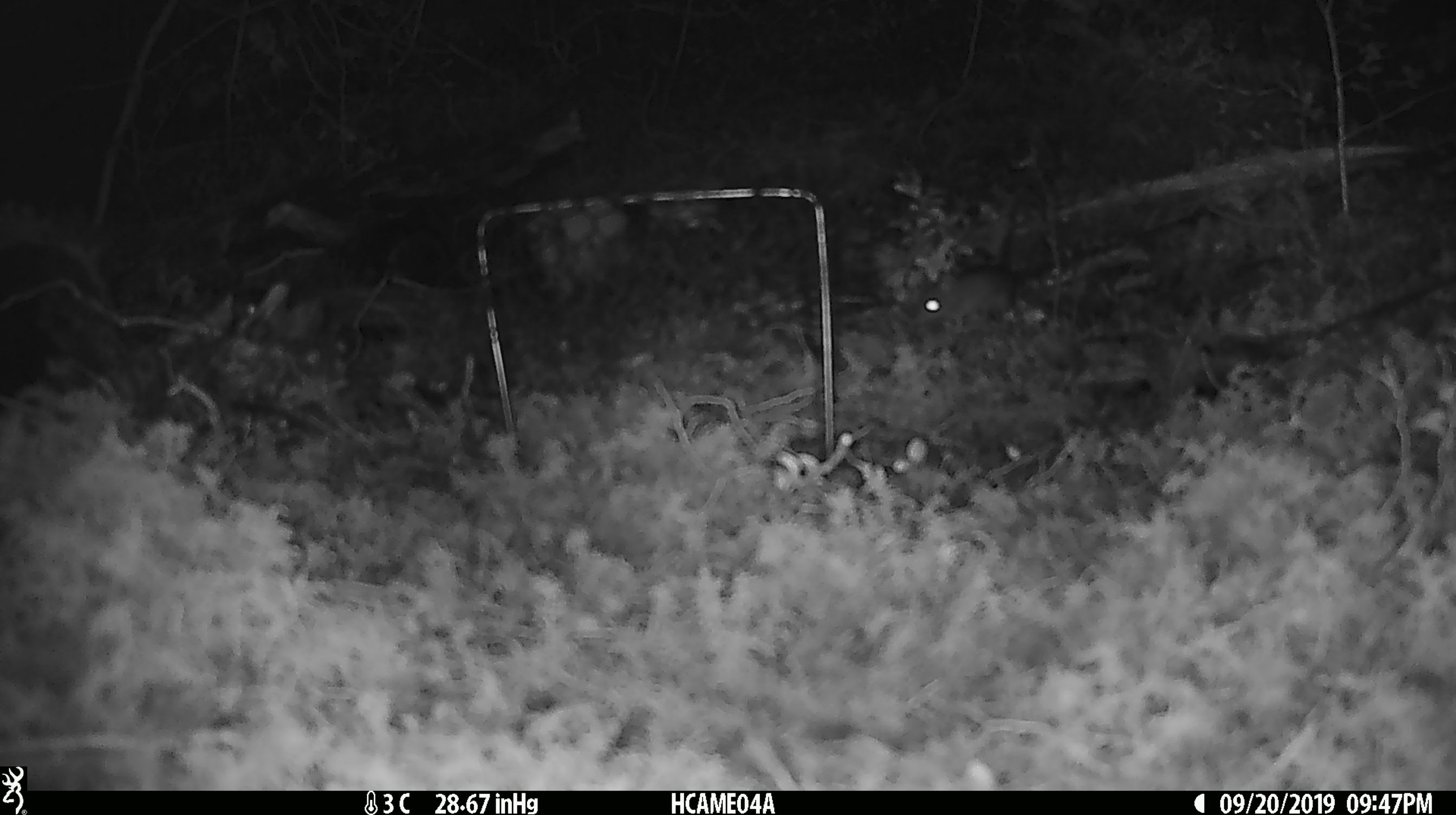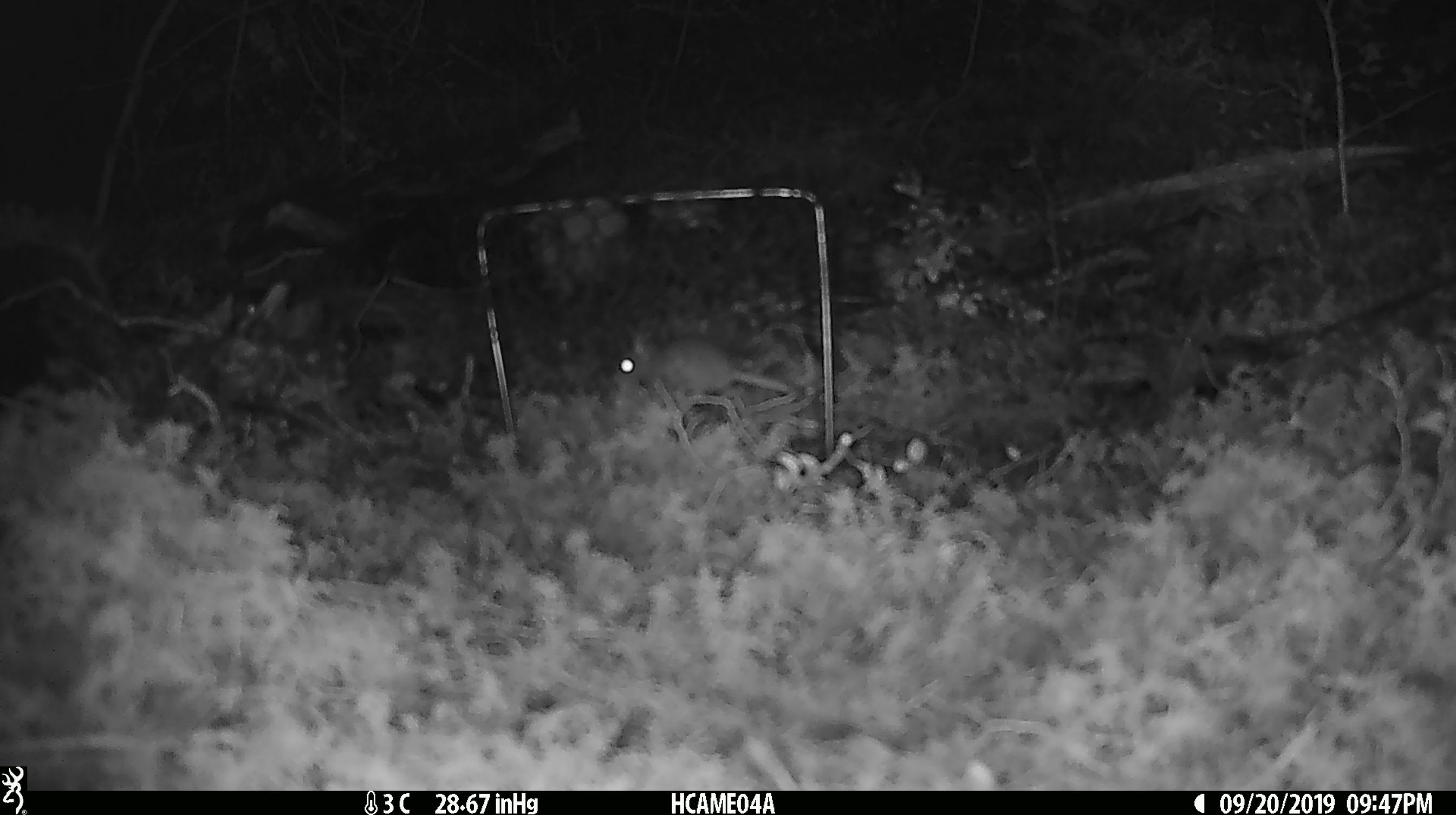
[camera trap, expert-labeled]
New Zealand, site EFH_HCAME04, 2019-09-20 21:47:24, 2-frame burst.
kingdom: Animalia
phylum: Chordata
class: Mammalia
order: Rodentia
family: Muridae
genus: Mus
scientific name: Mus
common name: mouse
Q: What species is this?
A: Mouse (Mus).